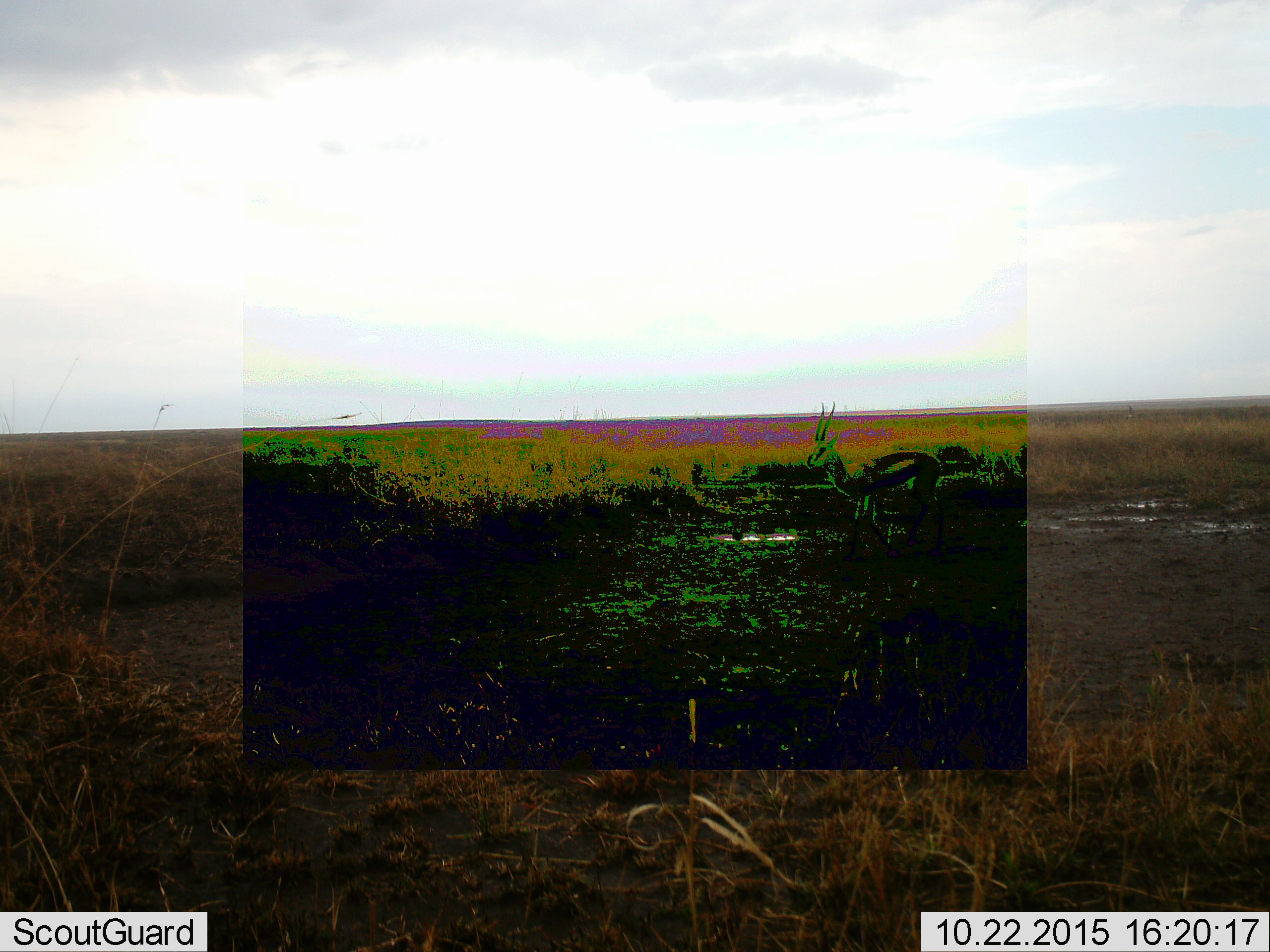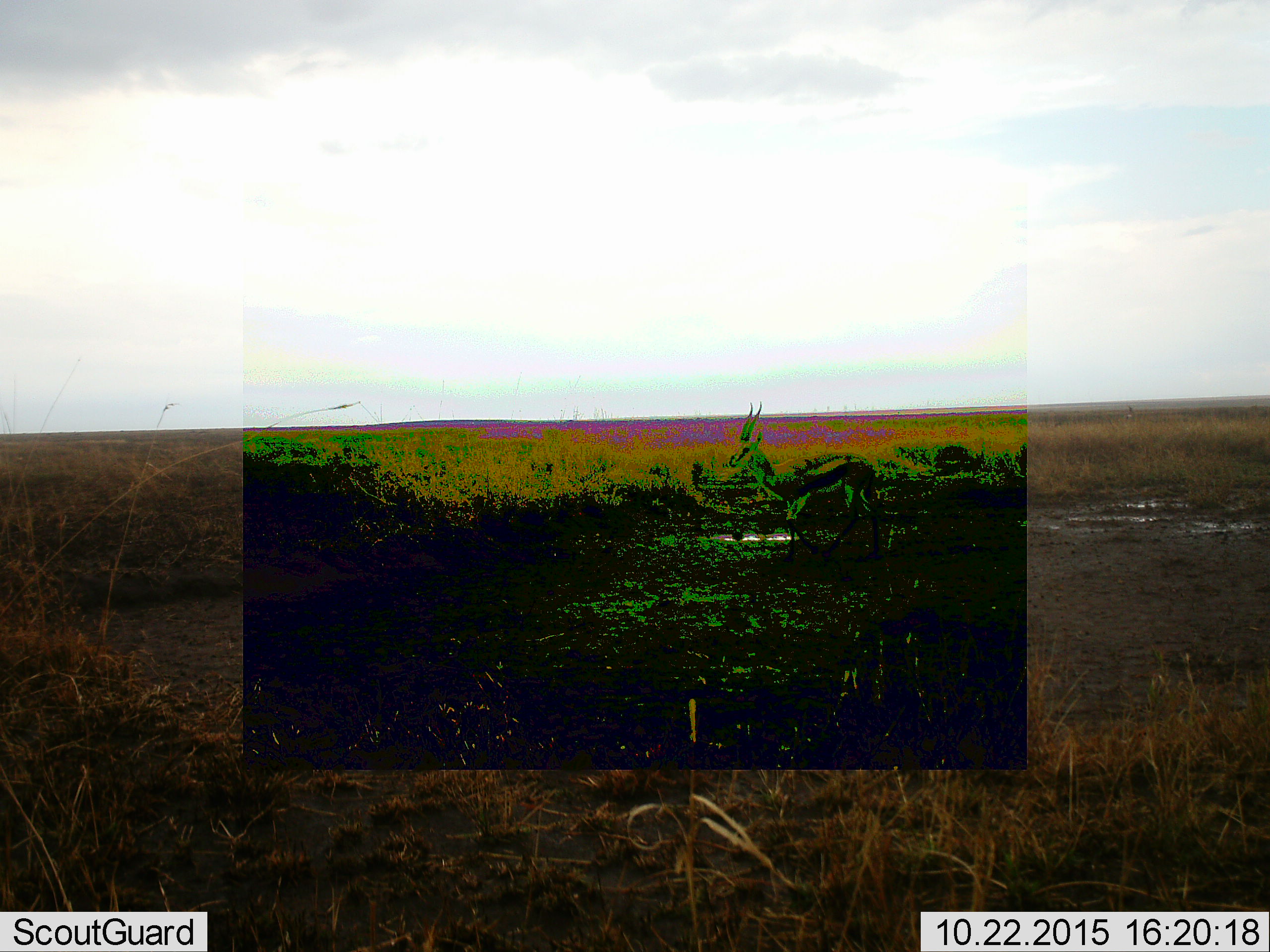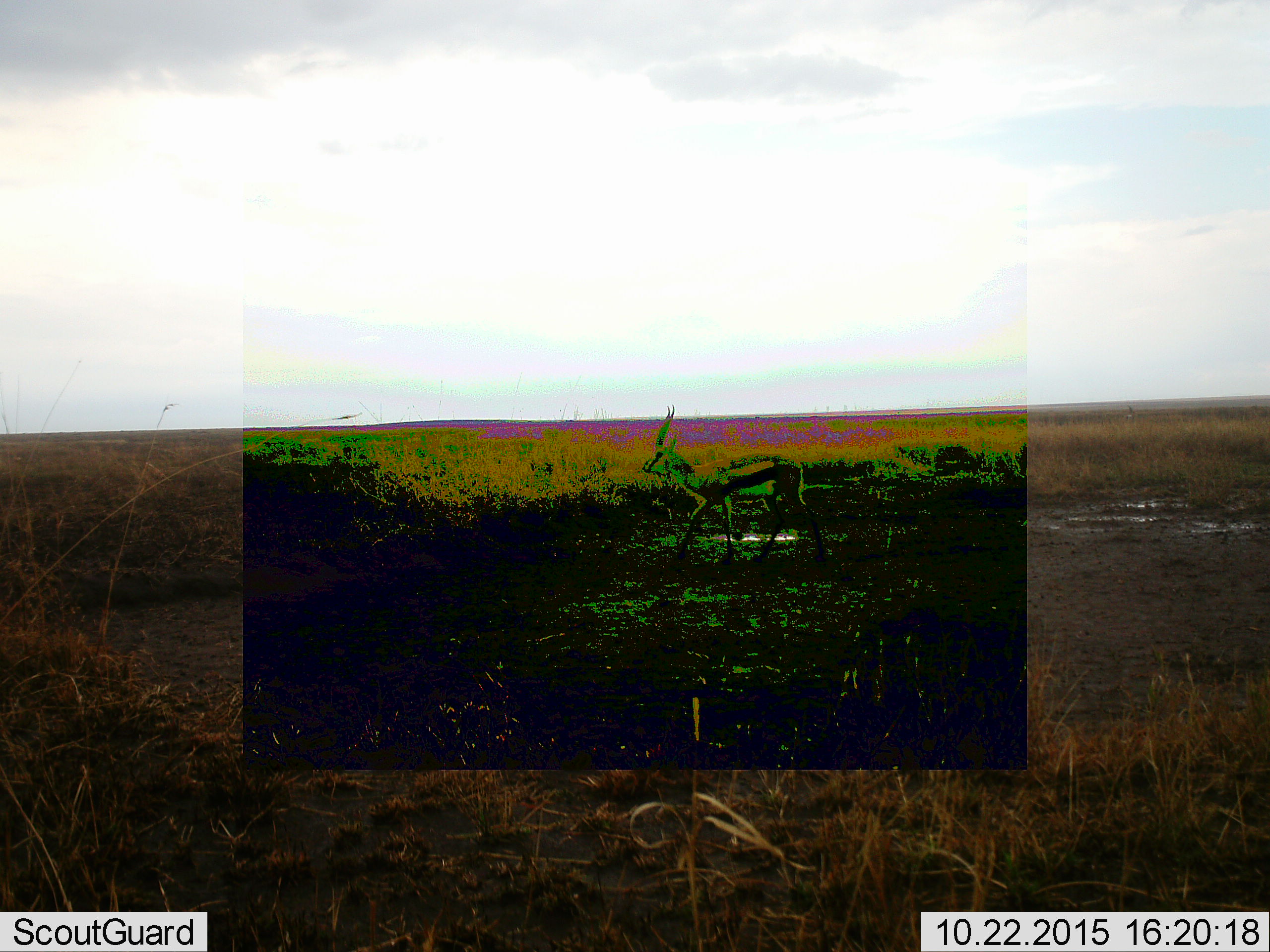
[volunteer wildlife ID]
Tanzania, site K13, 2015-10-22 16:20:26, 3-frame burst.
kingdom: Animalia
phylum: Chordata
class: Mammalia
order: Artiodactyla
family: Bovidae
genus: Eudorcas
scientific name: Eudorcas thomsonii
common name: thomson's gazelle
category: gazellethomsons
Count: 1.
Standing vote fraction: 14%.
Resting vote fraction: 0%.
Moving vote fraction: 86%.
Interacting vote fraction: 0%.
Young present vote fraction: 0%.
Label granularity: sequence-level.